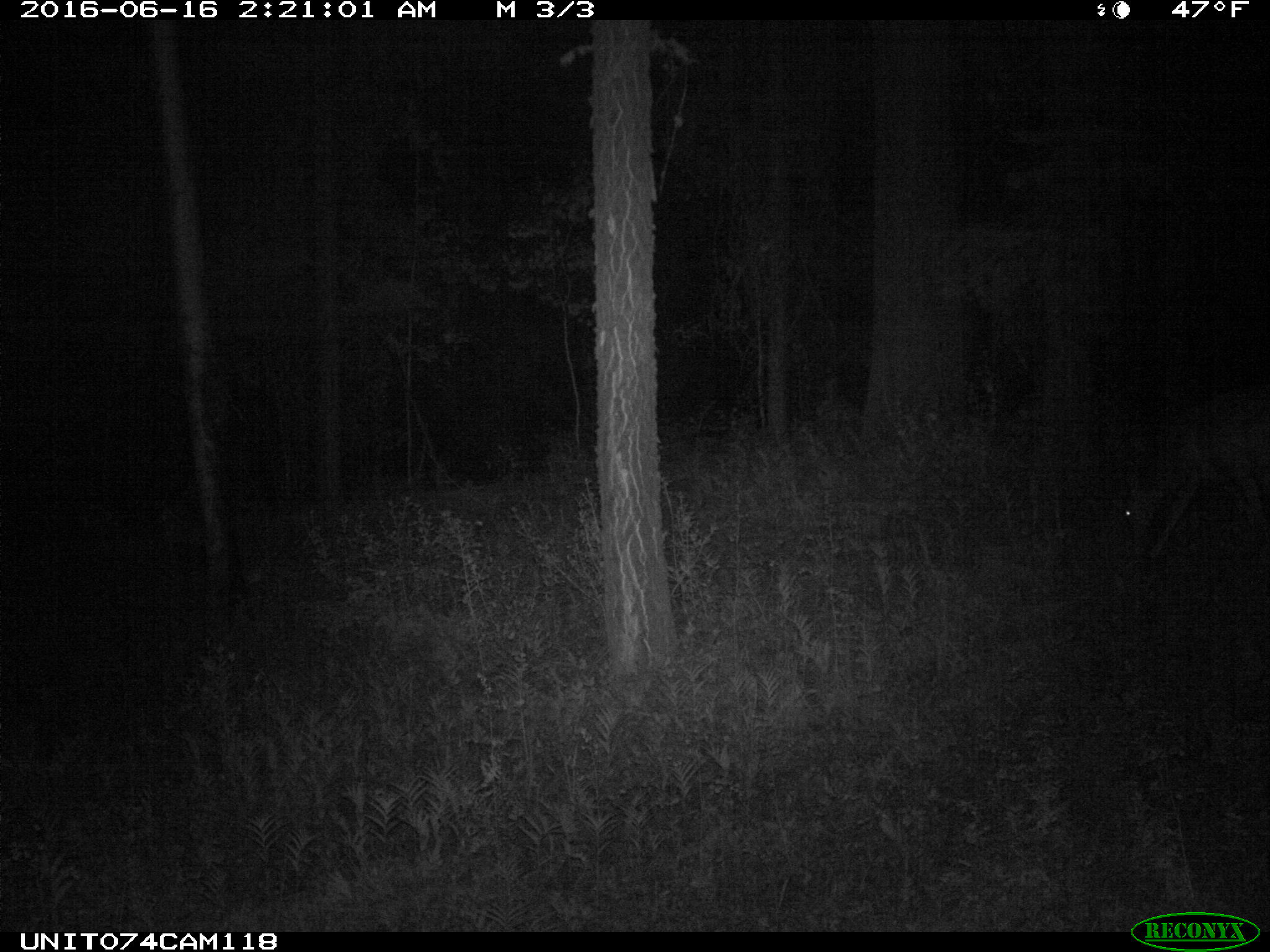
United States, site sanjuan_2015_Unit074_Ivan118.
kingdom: Animalia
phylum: Chordata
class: Mammalia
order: Artiodactyla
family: Cervidae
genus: Odocoileus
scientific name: Odocoileus hemionus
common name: mule deer